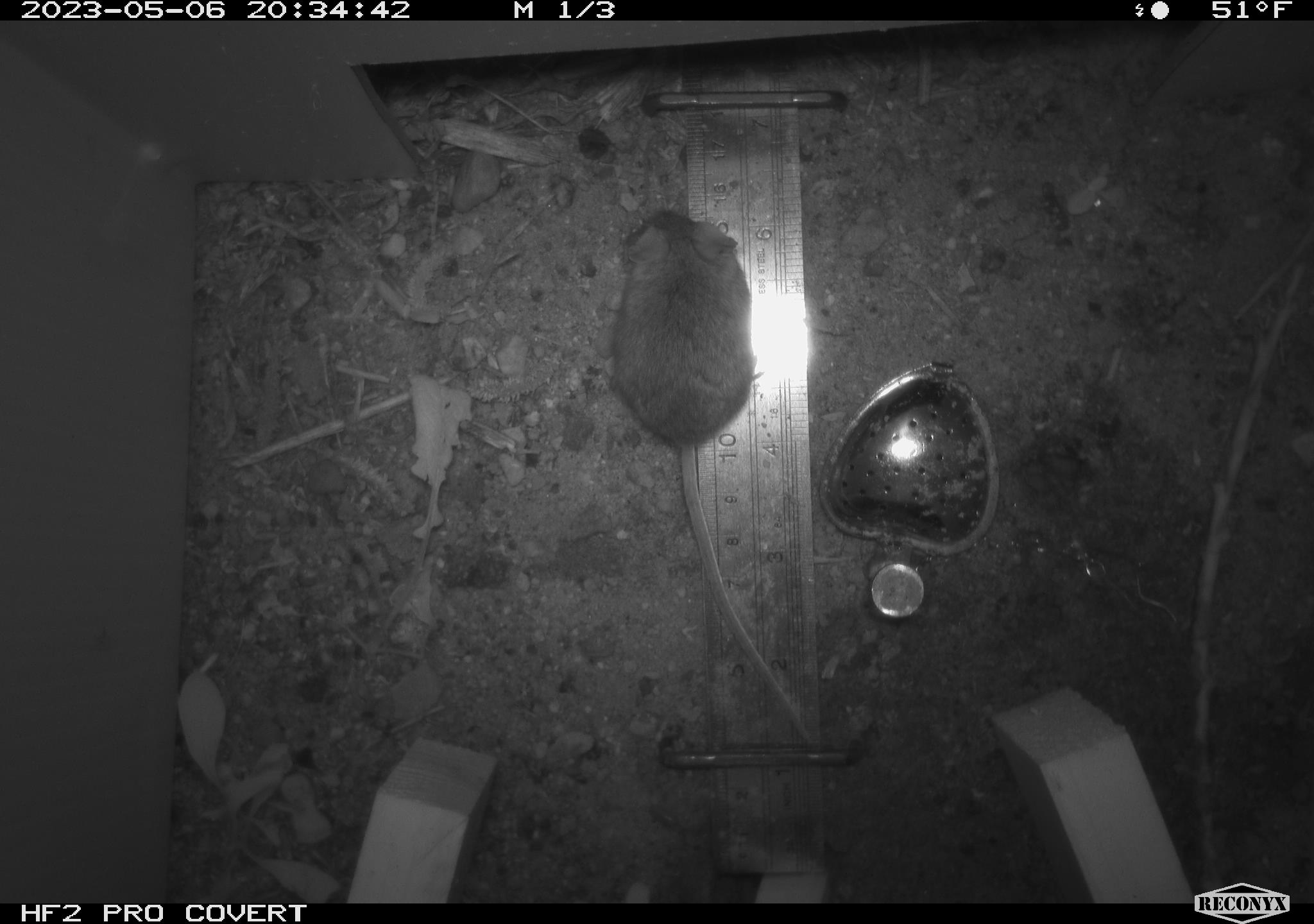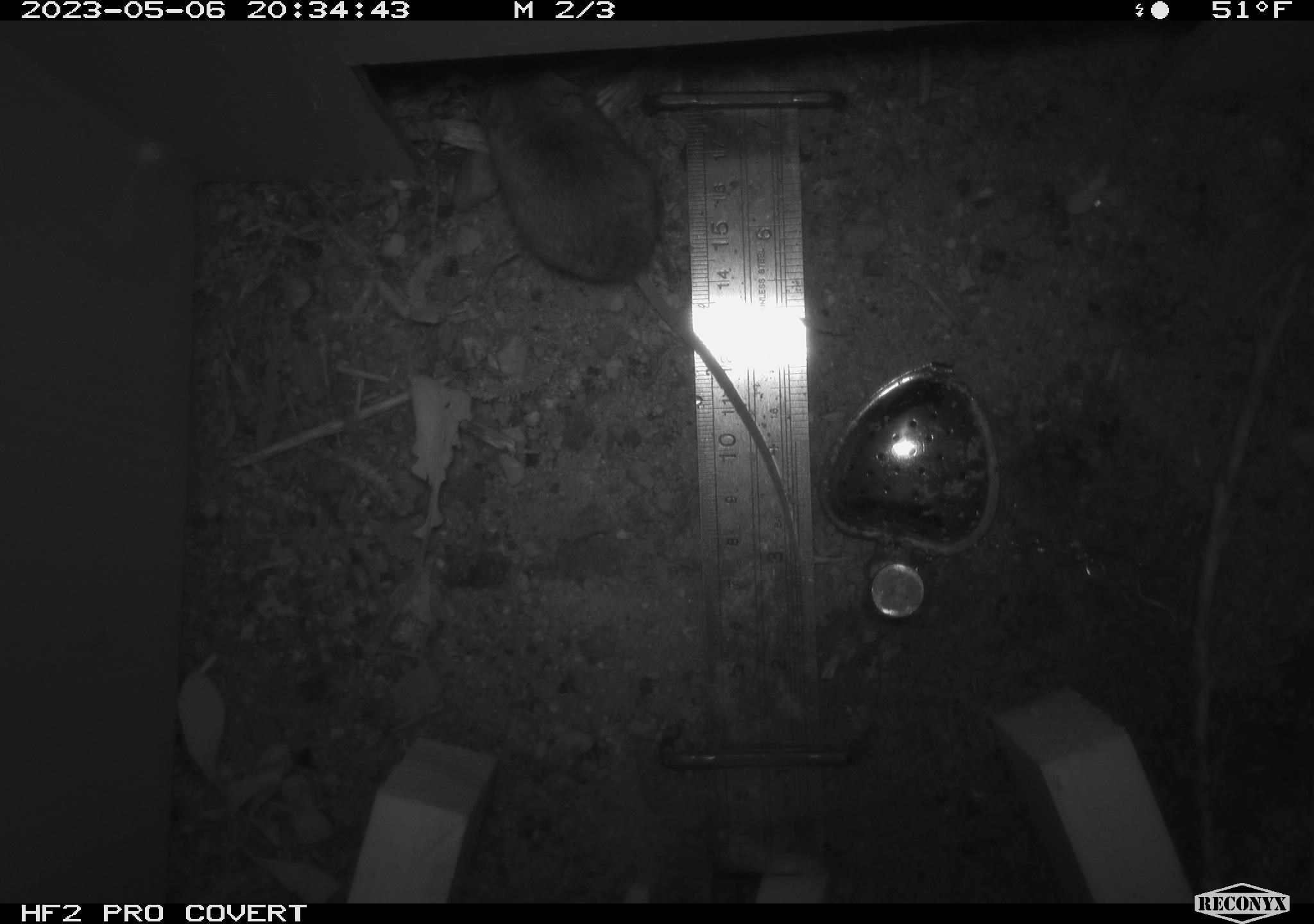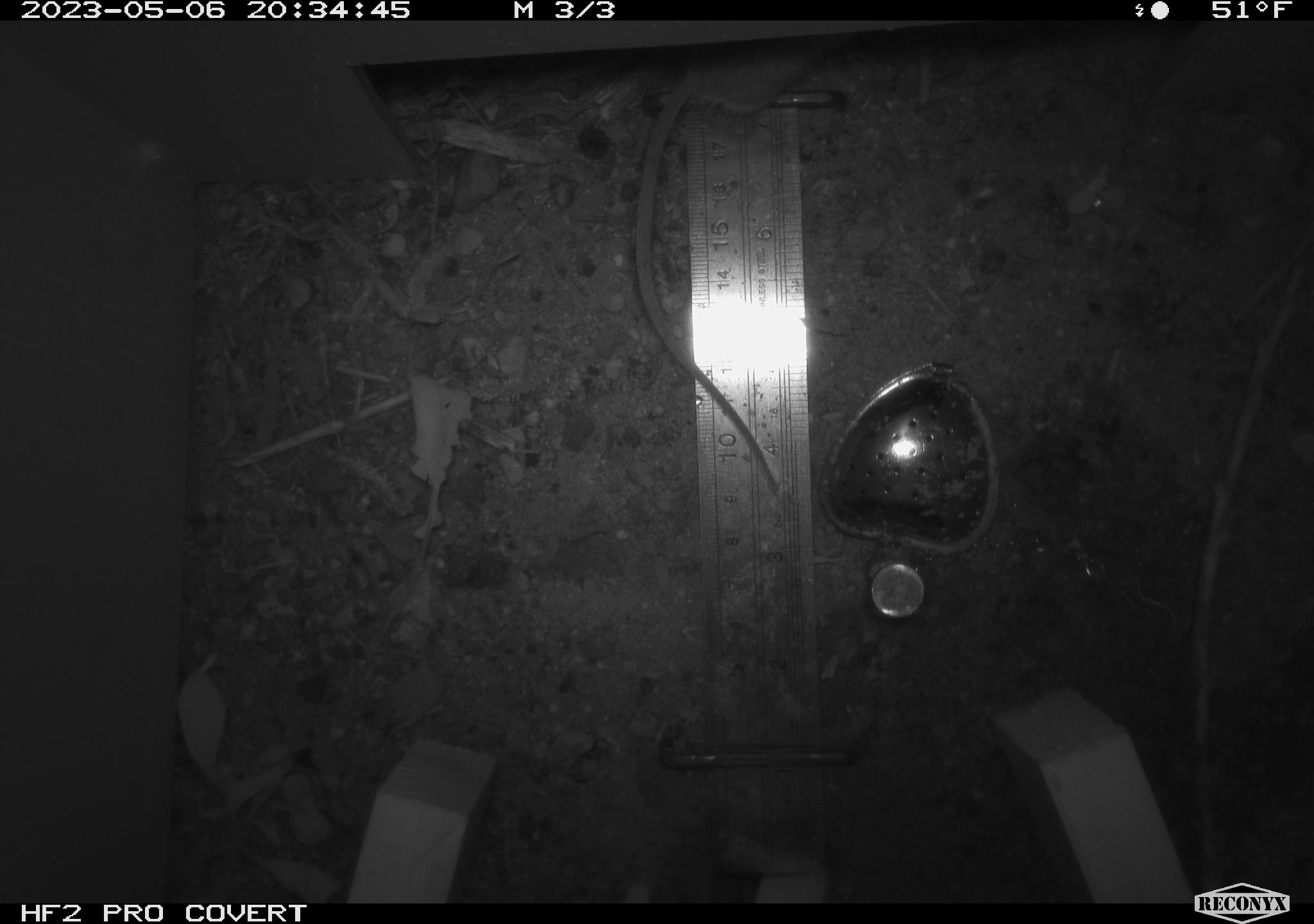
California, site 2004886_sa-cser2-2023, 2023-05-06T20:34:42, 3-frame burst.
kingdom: Animalia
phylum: Chordata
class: Mammalia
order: Rodentia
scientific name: Rodentia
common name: mouse species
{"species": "mouse species (Rodentia)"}